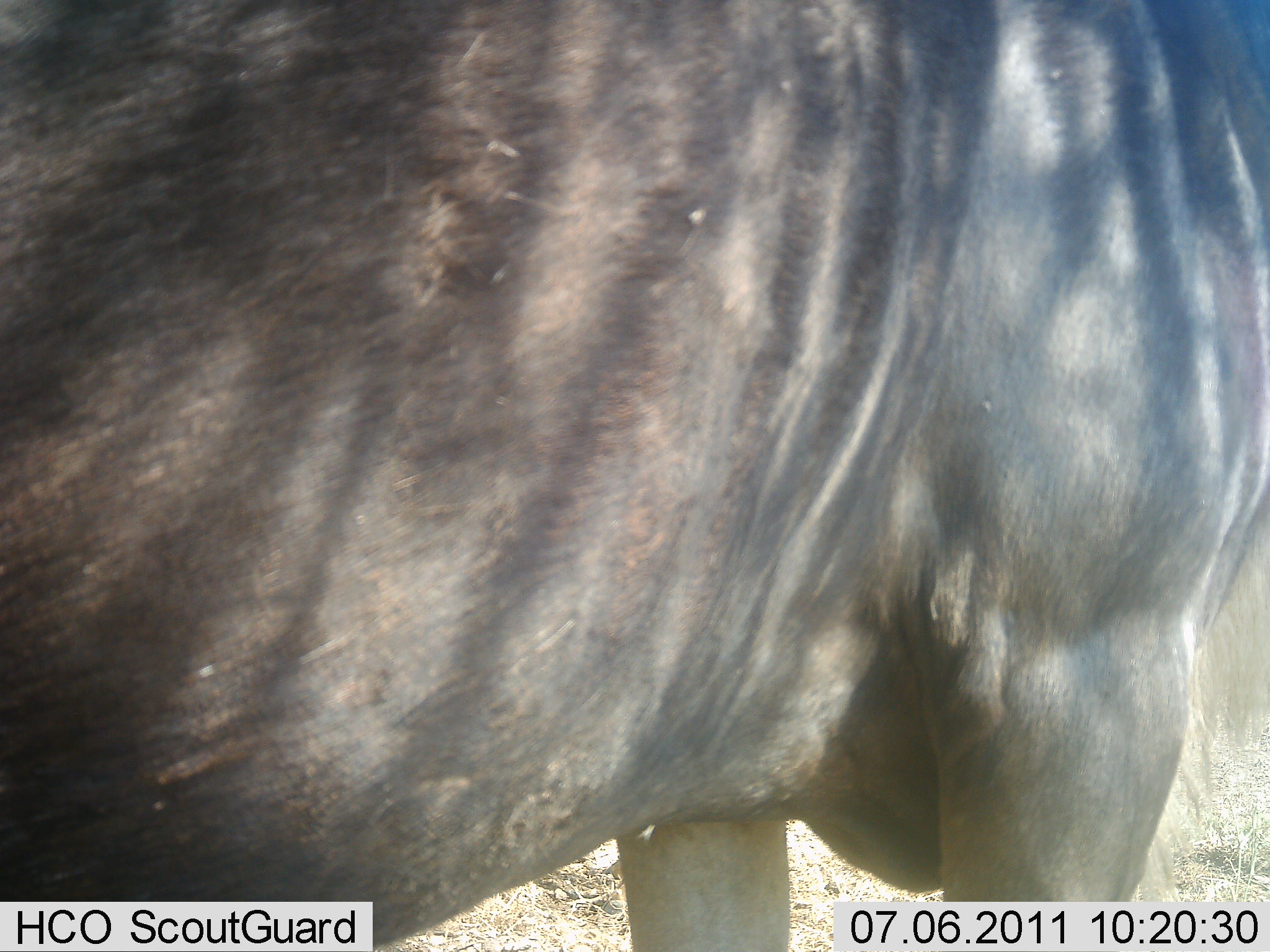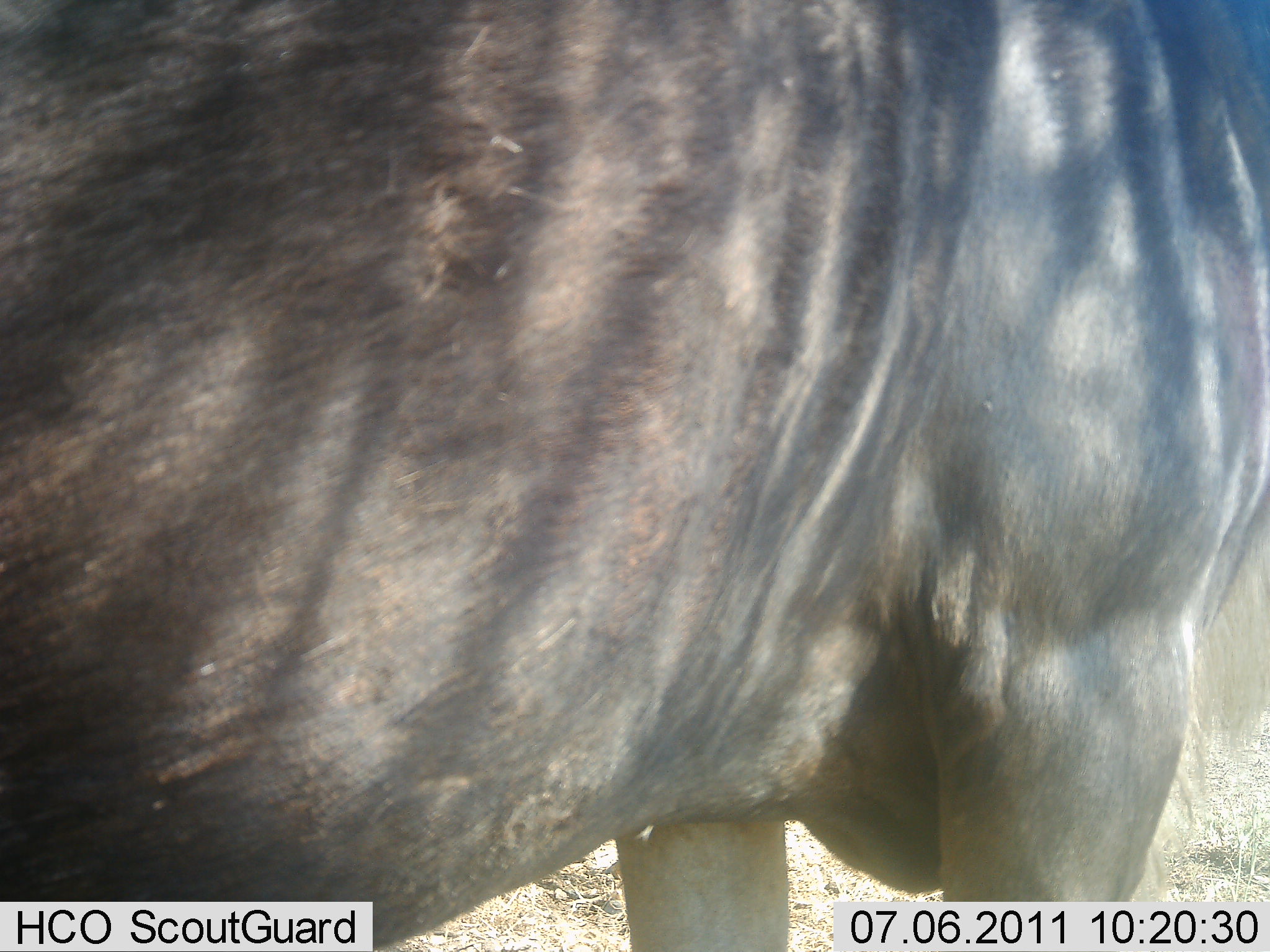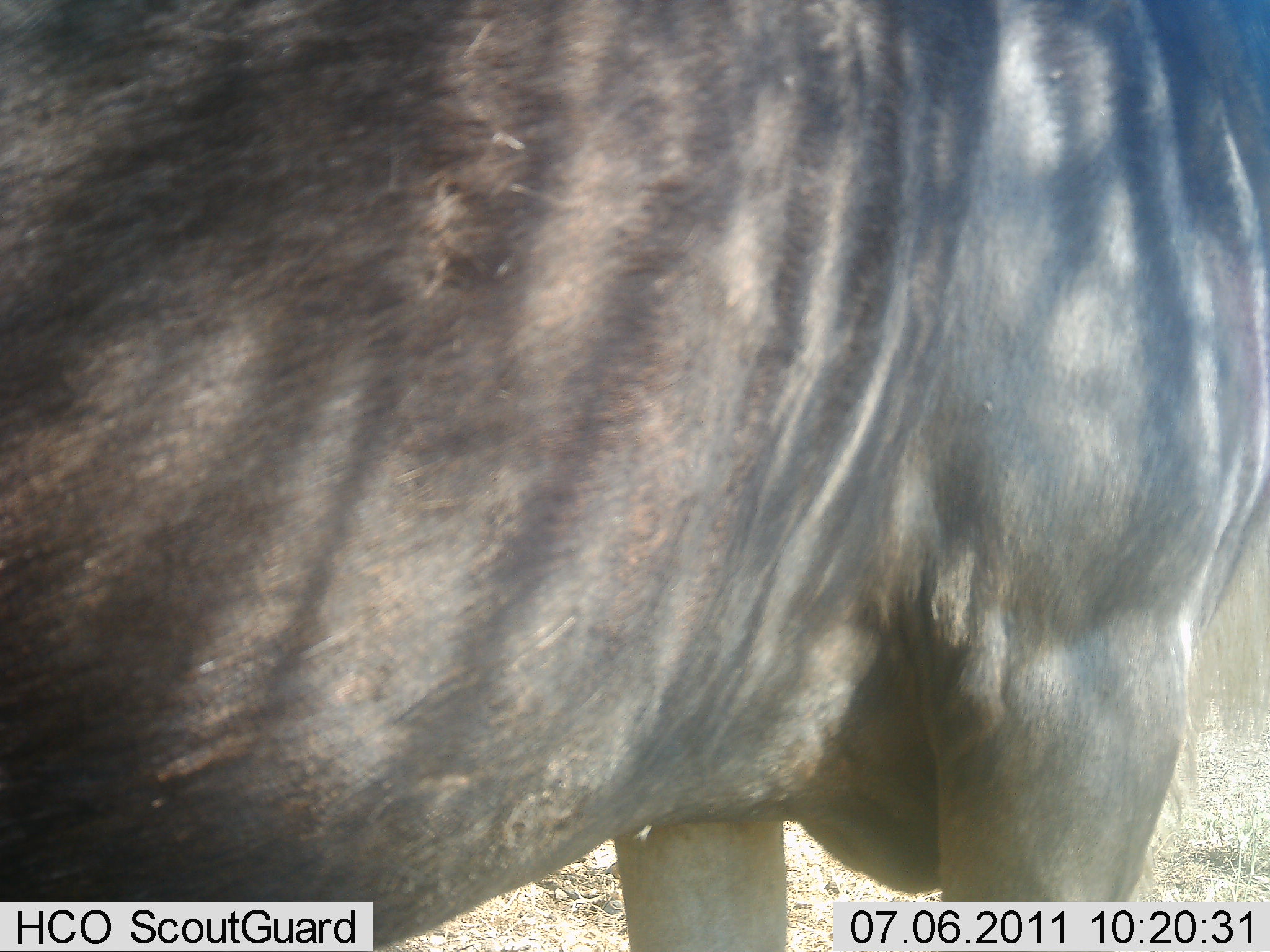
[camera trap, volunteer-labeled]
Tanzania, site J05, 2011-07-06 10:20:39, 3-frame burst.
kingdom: Animalia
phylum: Chordata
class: Mammalia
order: Artiodactyla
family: Bovidae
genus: Connochaetes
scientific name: Connochaetes taurinus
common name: blue wildebeest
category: wildebeest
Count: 1.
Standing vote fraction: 100%.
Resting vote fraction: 0%.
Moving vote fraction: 0%.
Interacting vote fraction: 0%.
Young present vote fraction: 0%.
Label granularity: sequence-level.